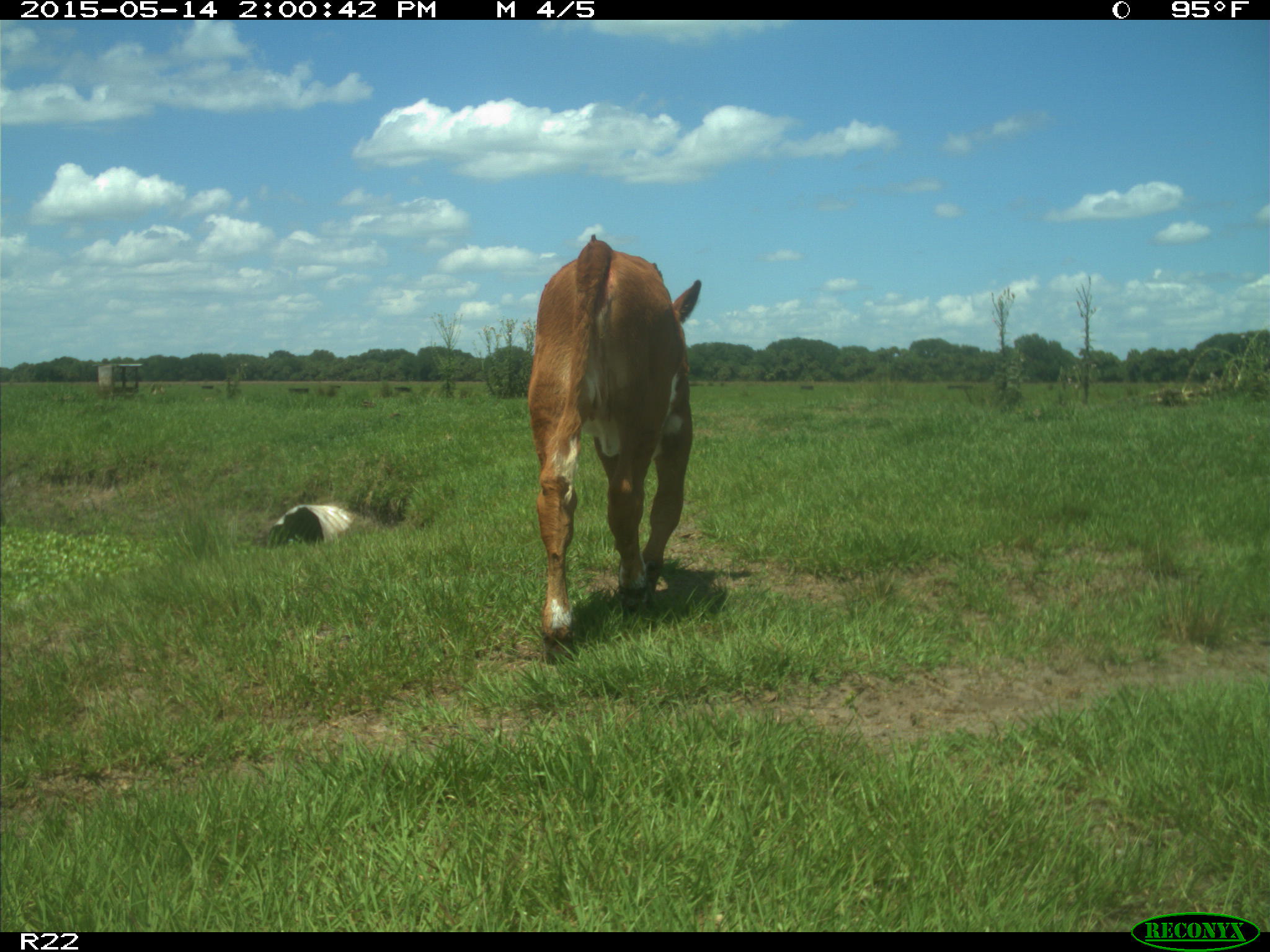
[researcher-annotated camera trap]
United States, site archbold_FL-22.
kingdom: Animalia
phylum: Chordata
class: Mammalia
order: Artiodactyla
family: Bovidae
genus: Bos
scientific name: Bos taurus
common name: domestic cow